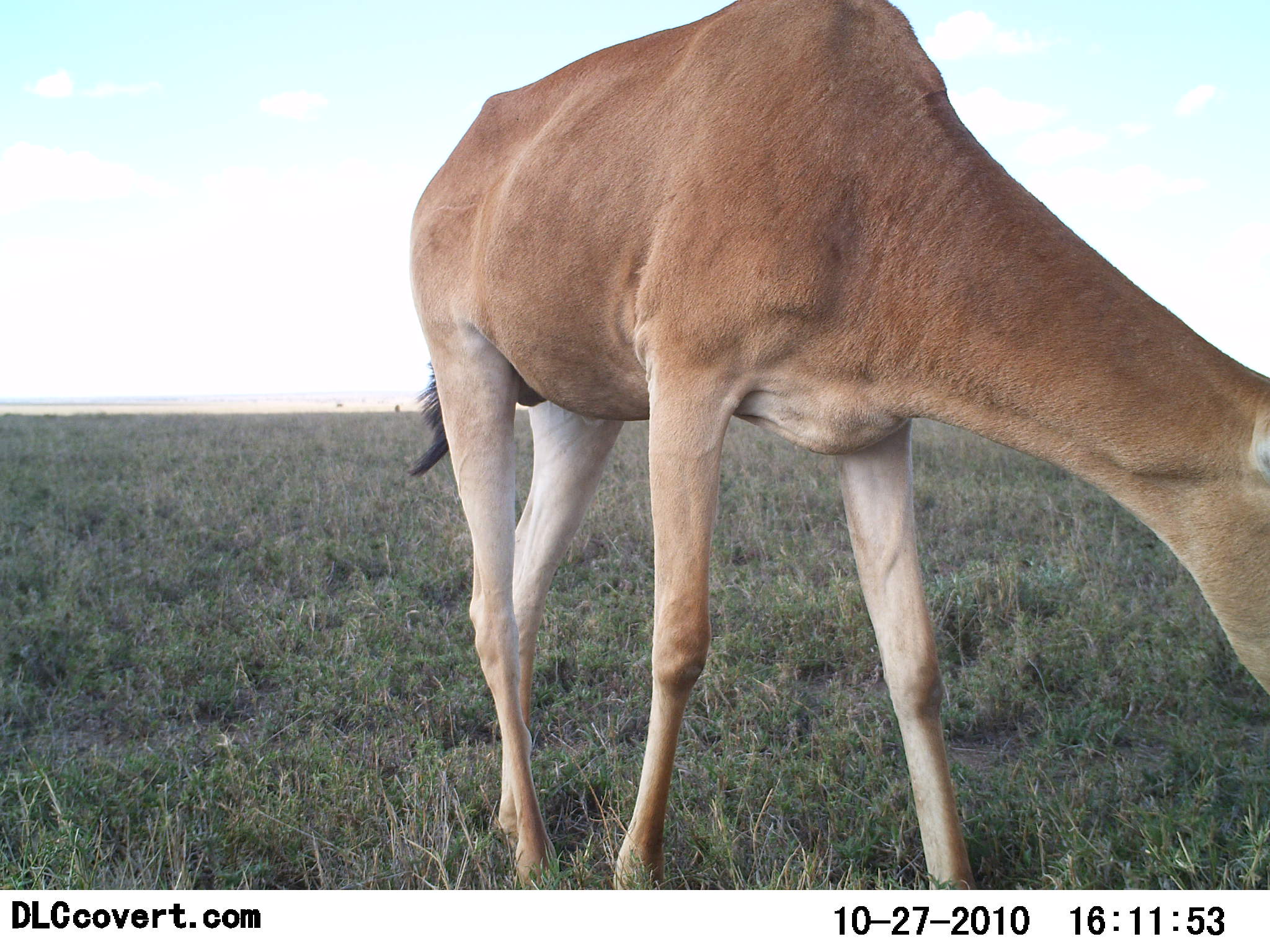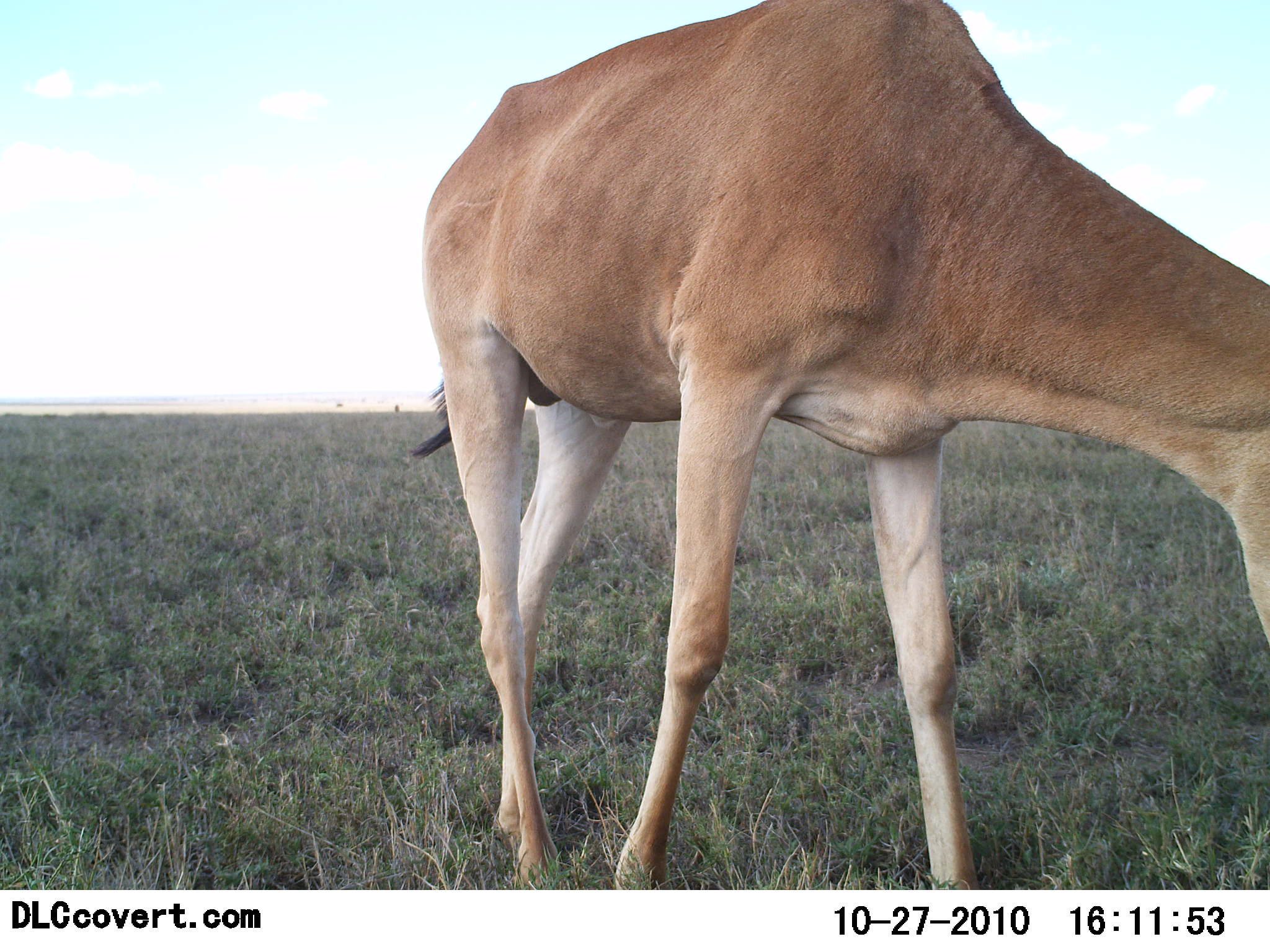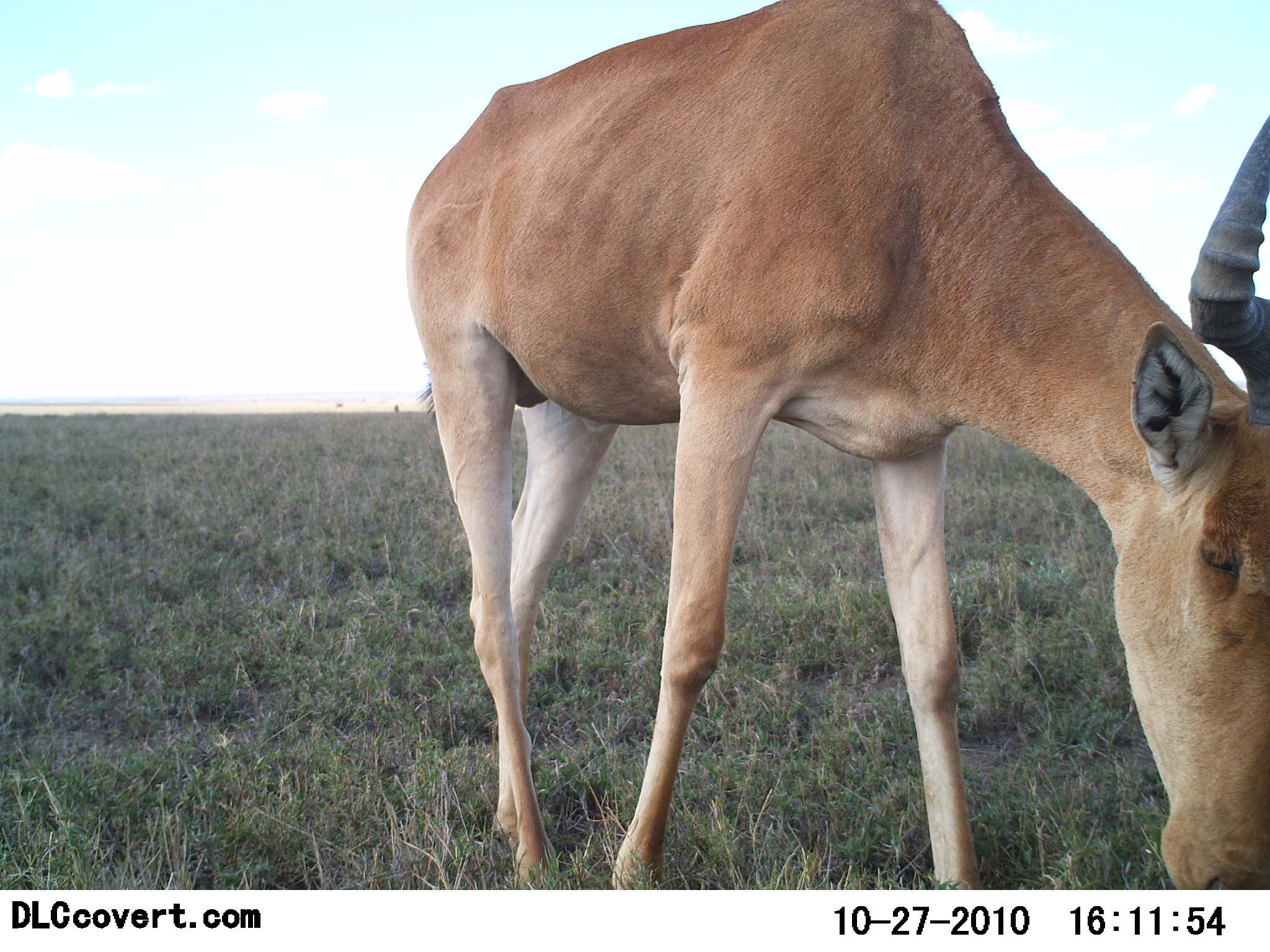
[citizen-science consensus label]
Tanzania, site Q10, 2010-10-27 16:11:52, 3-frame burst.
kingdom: Animalia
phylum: Chordata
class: Mammalia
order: Artiodactyla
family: Bovidae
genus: Alcelaphus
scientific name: Alcelaphus buselaphus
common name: hartebeest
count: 1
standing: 17%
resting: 0%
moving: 0%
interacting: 0%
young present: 0%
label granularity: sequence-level